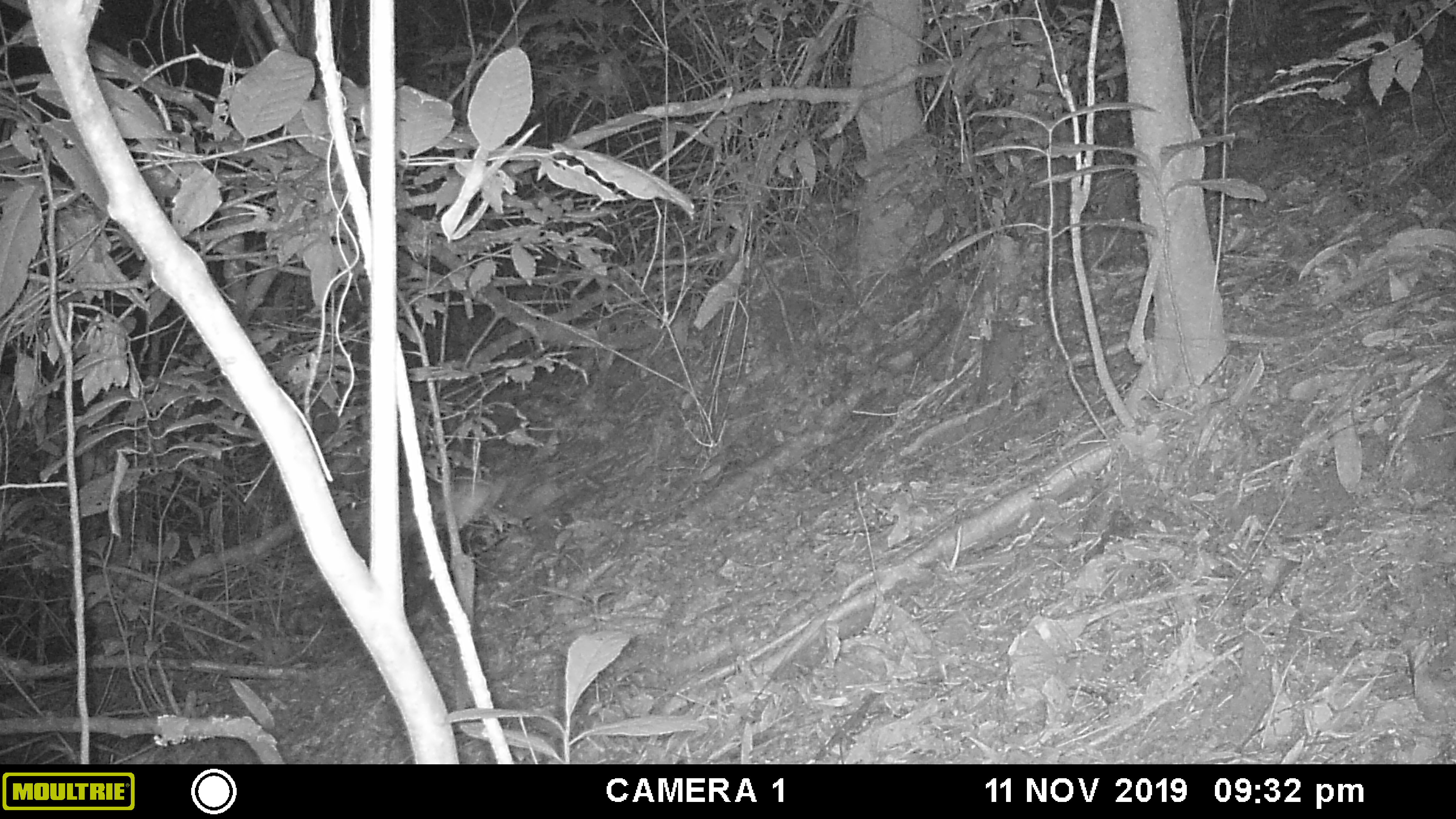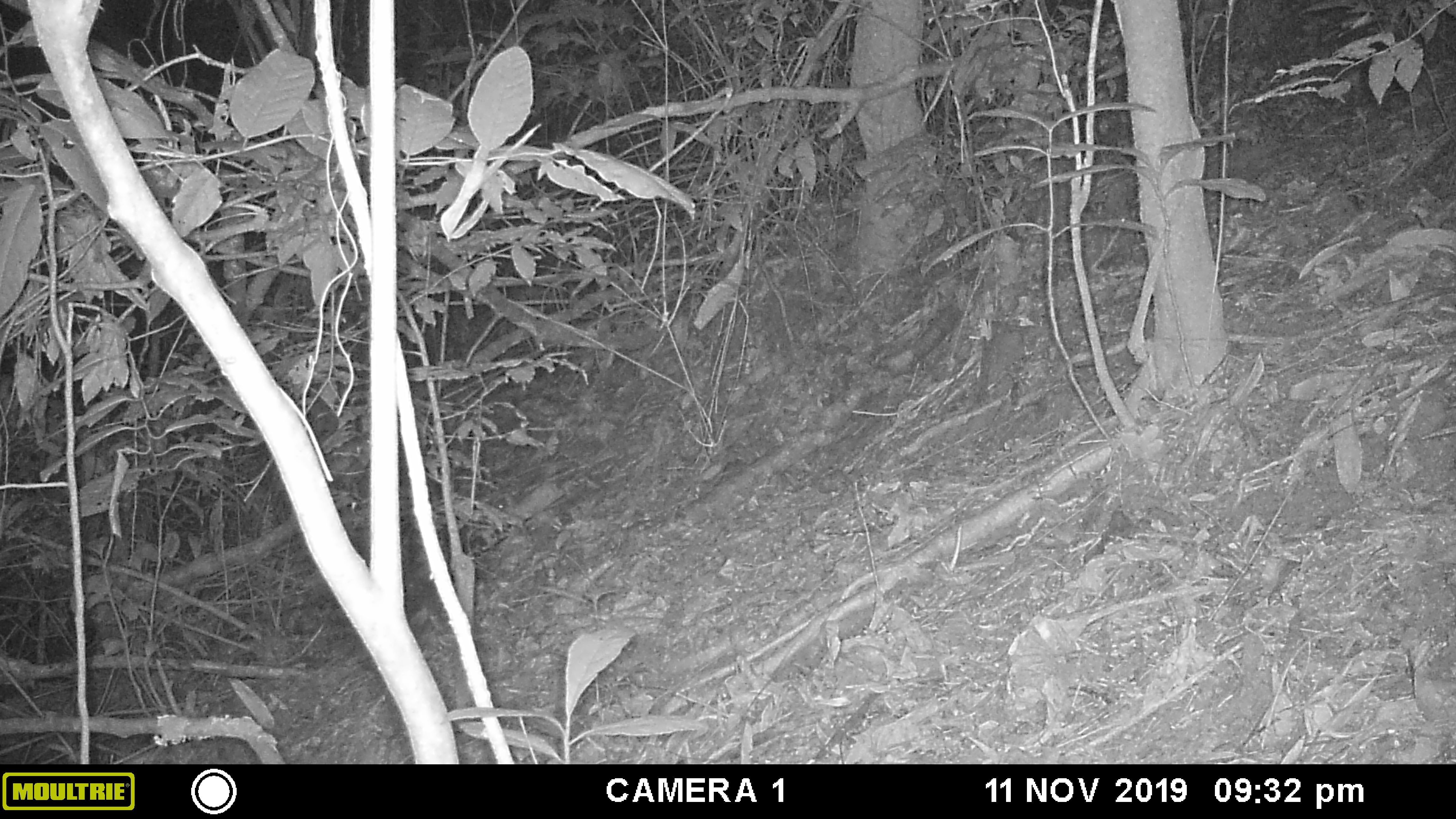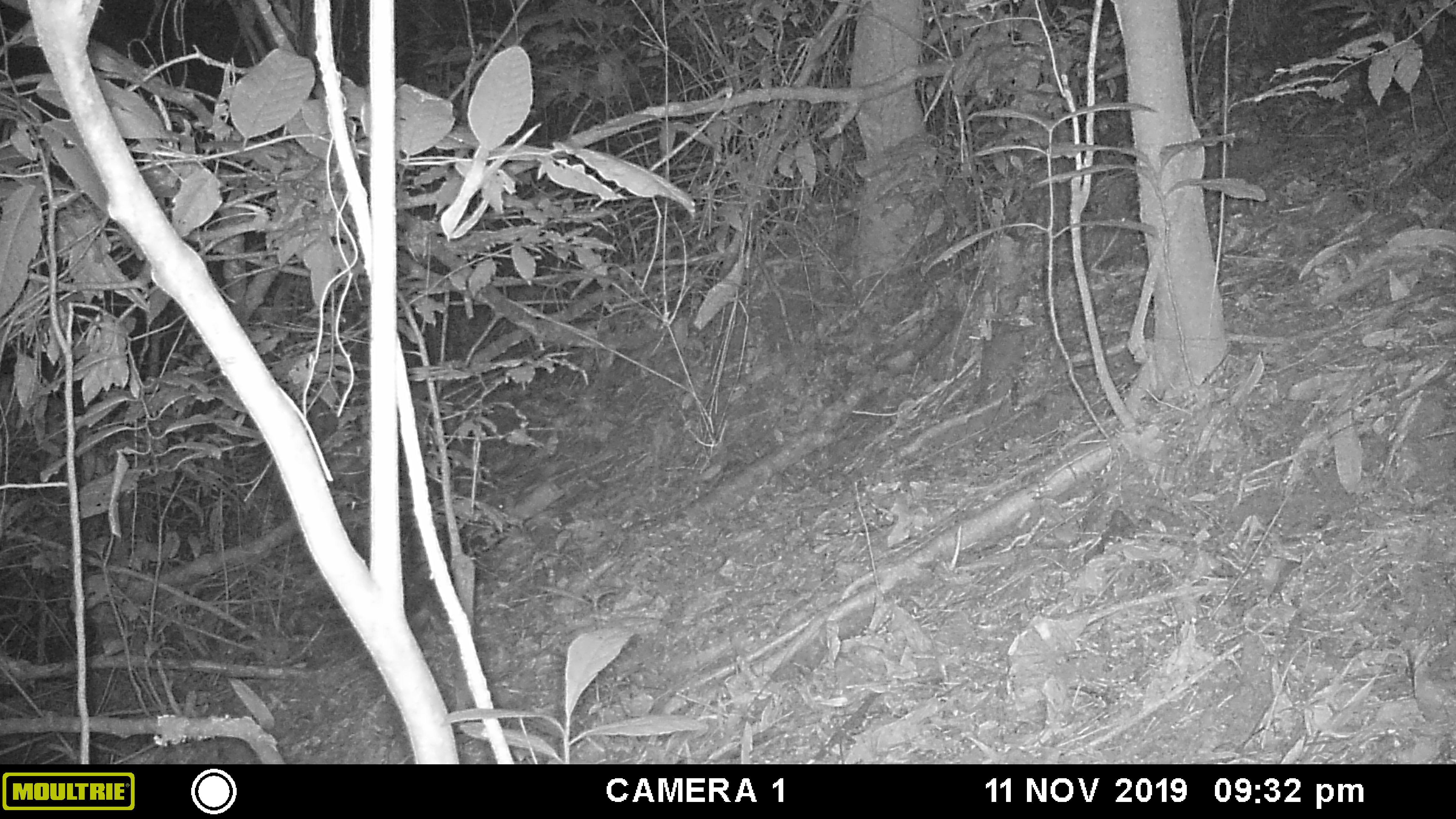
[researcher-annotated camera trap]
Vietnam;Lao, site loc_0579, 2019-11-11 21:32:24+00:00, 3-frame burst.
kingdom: Animalia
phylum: Chordata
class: Mammalia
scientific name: Mammalia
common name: mammal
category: unidentified small mammal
Unidentified small mammal (mammal) (Mammalia). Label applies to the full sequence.